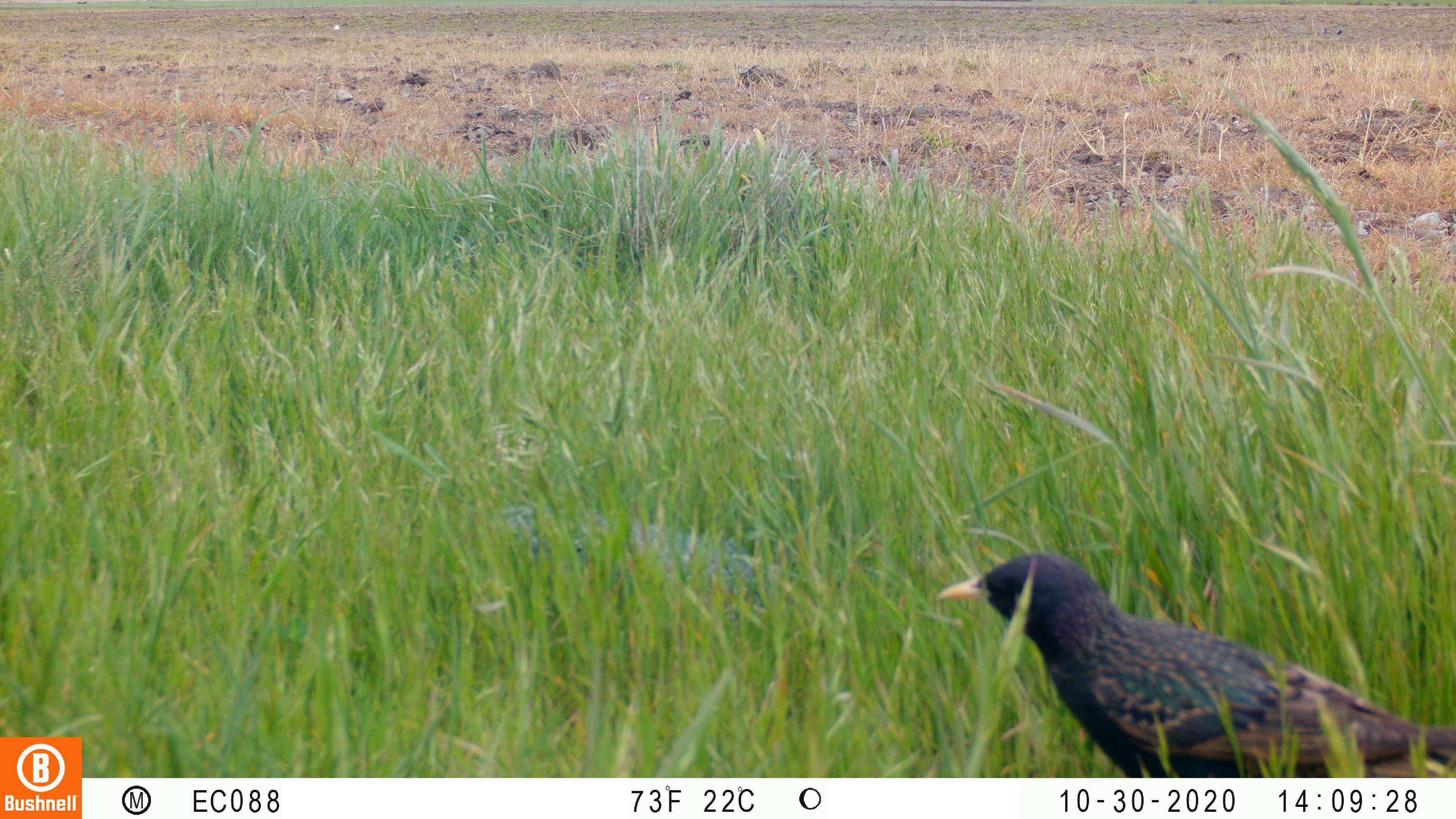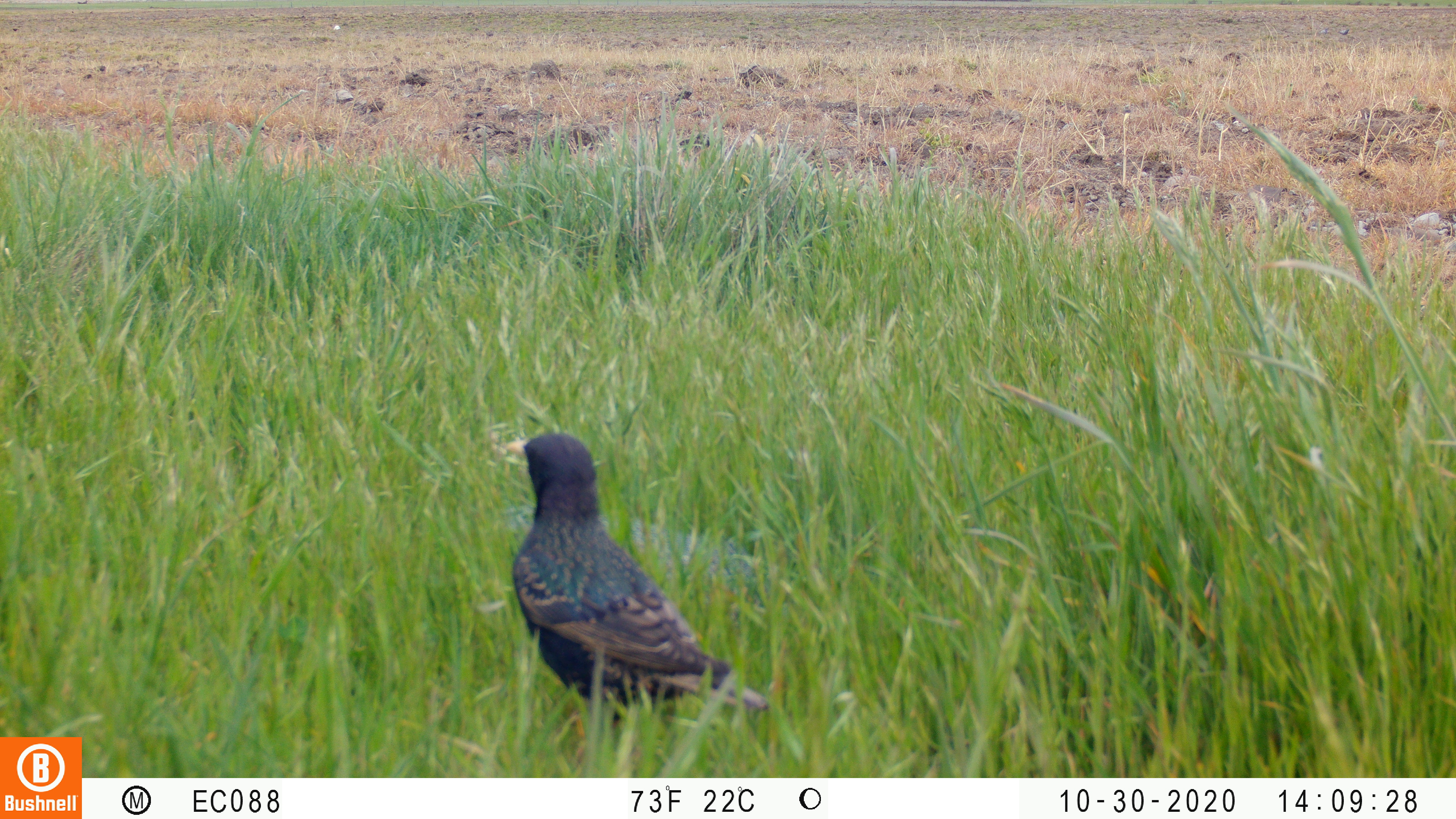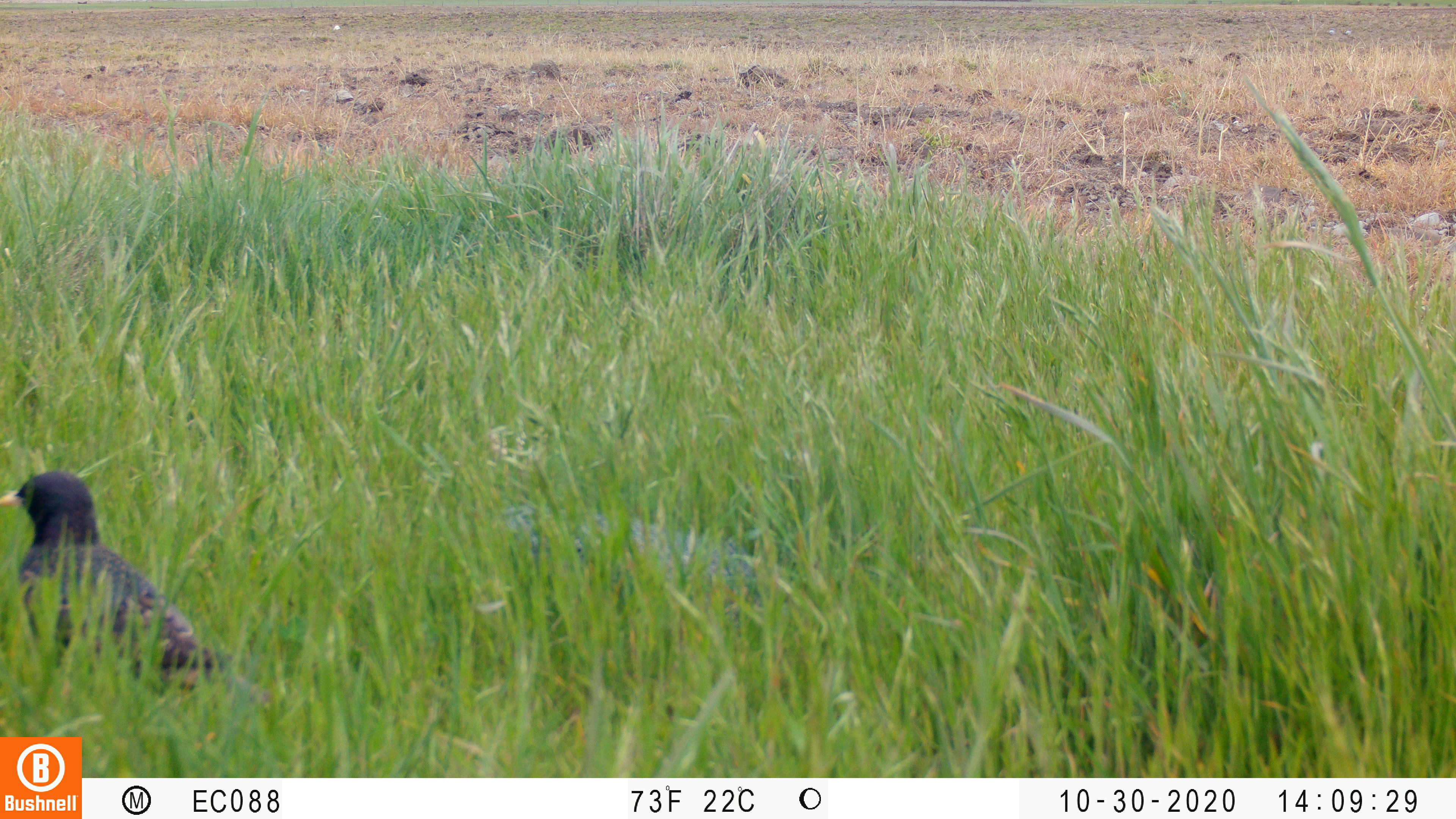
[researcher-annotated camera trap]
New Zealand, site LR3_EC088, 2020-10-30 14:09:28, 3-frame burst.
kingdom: Animalia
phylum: Chordata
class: Aves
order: Passeriformes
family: Sturnidae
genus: Sturnus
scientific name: Sturnus vulgaris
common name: european starling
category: starling